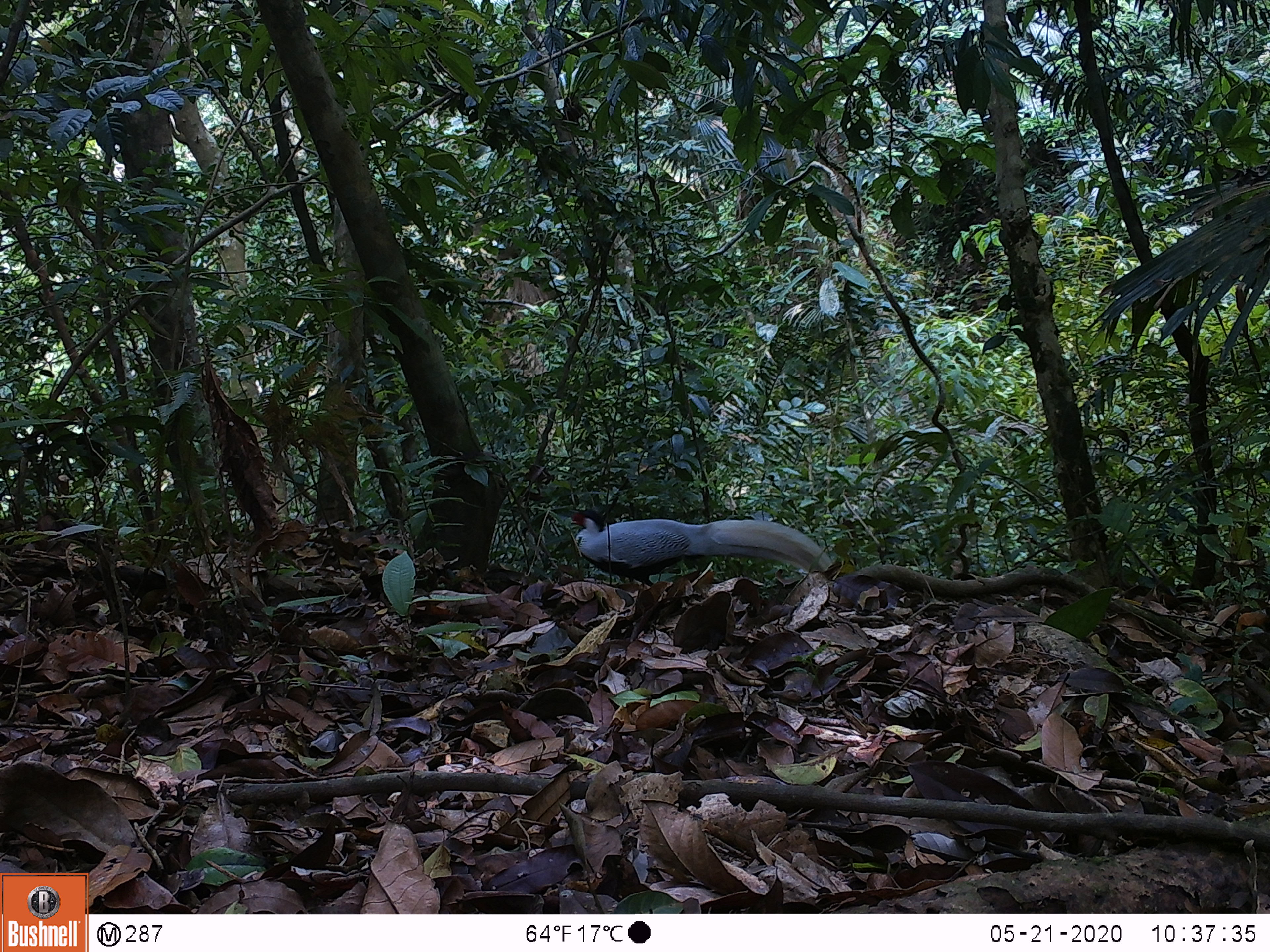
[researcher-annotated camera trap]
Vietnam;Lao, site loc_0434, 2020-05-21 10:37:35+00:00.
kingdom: Animalia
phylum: Chordata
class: Aves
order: Galliformes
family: Phasianidae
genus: Lophura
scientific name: Lophura nycthemera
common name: silver pheasant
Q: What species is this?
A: Silver pheasant (Lophura nycthemera).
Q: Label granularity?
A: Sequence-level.